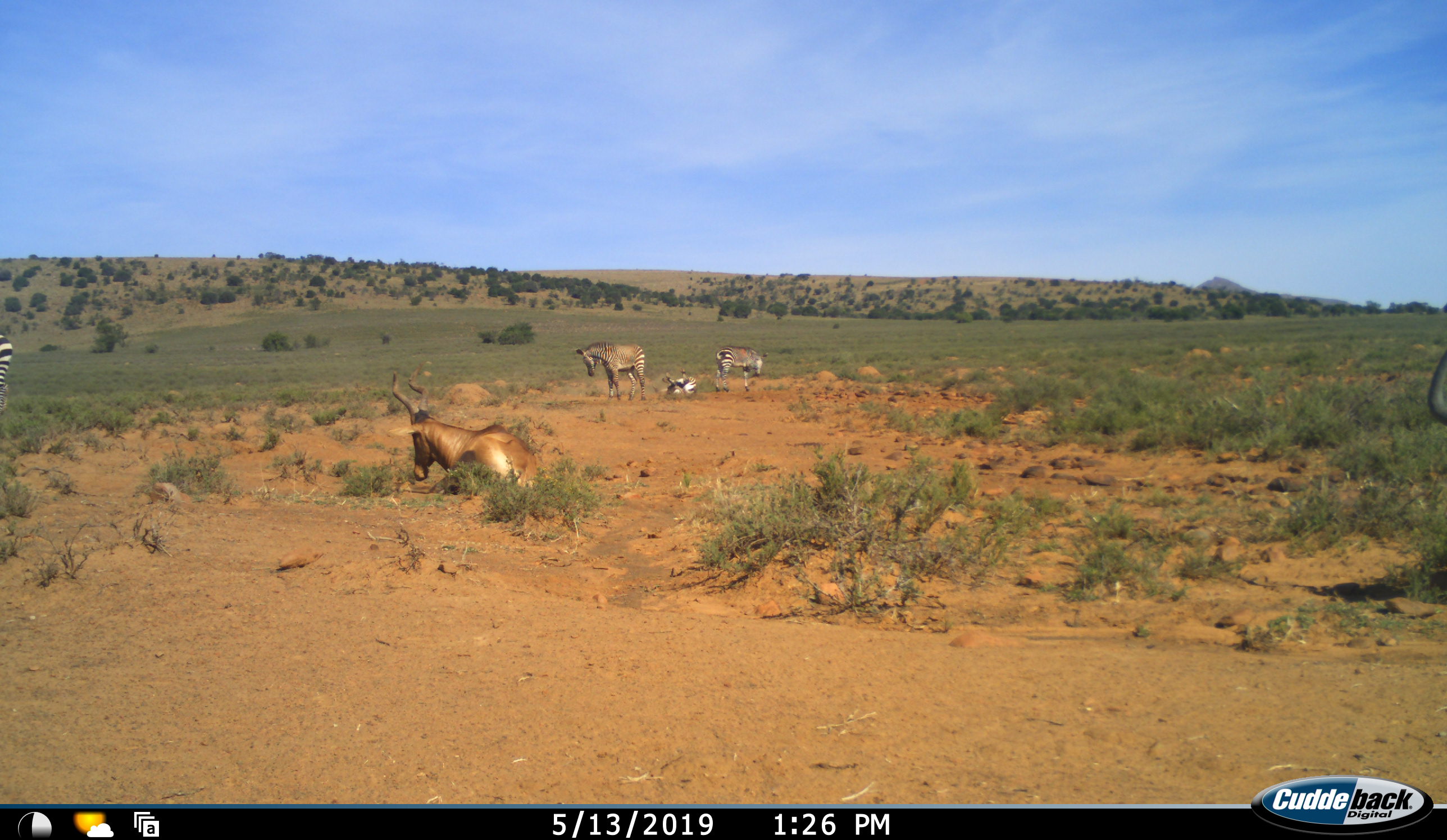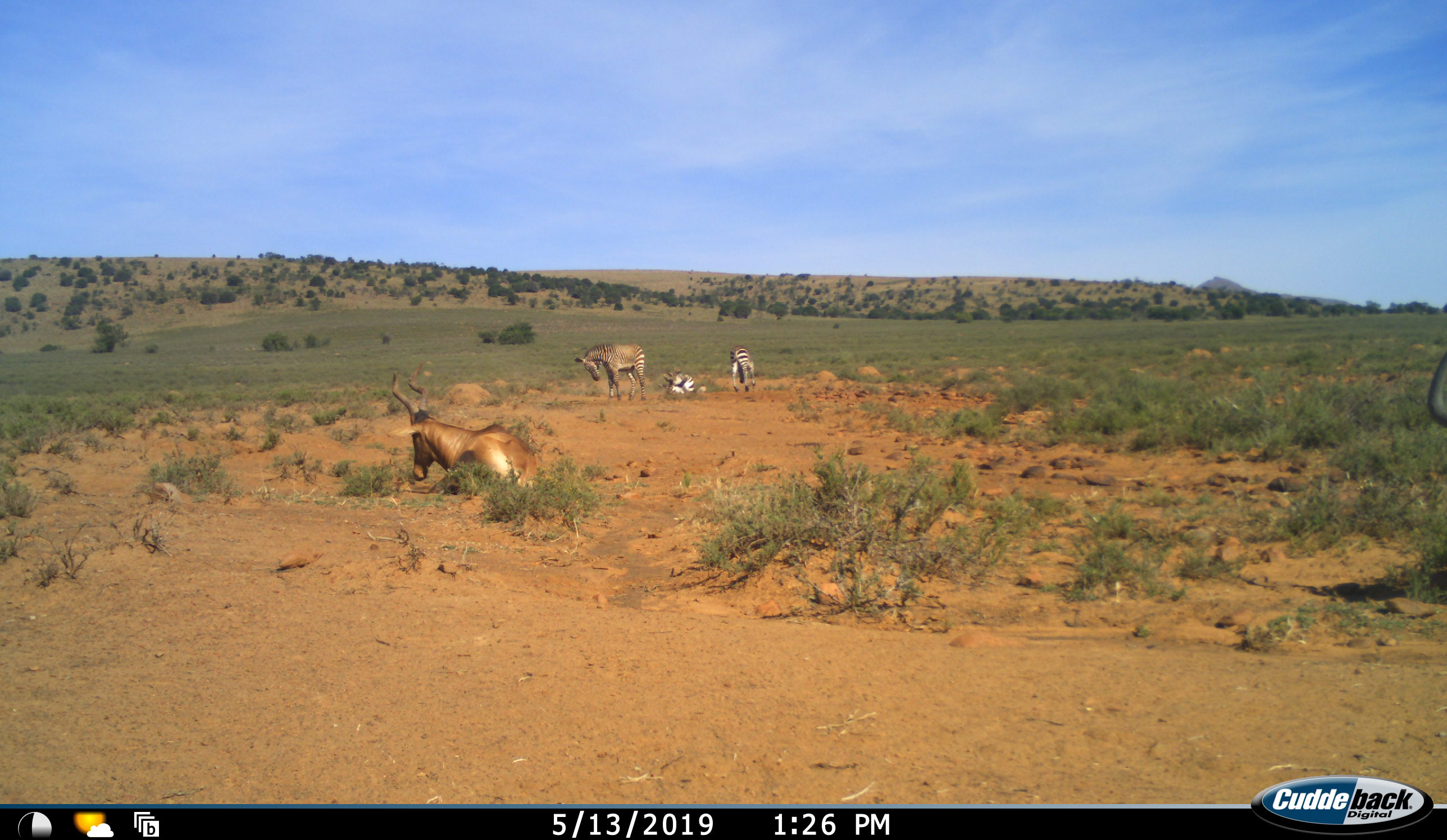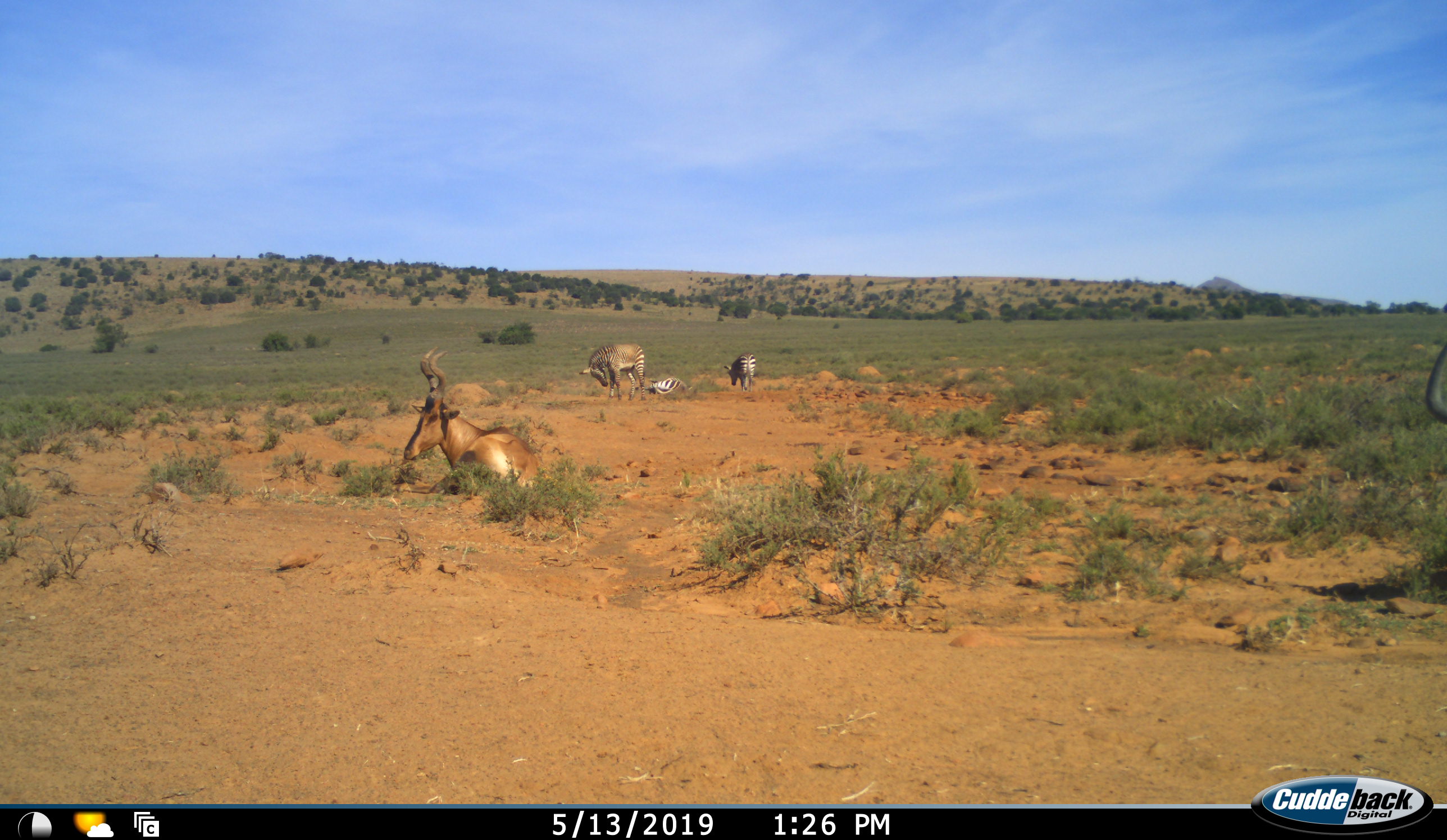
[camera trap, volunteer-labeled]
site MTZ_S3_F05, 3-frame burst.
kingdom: Animalia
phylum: Chordata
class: Mammalia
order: Artiodactyla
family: Bovidae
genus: Alcelaphus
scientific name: Alcelaphus buselaphus caama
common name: red hartebeest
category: hartebeestred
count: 1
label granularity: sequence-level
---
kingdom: Animalia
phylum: Chordata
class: Mammalia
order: Perissodactyla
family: Equidae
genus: Equus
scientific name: Equus zebra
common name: mountain zebra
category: zebramountain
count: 4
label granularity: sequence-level